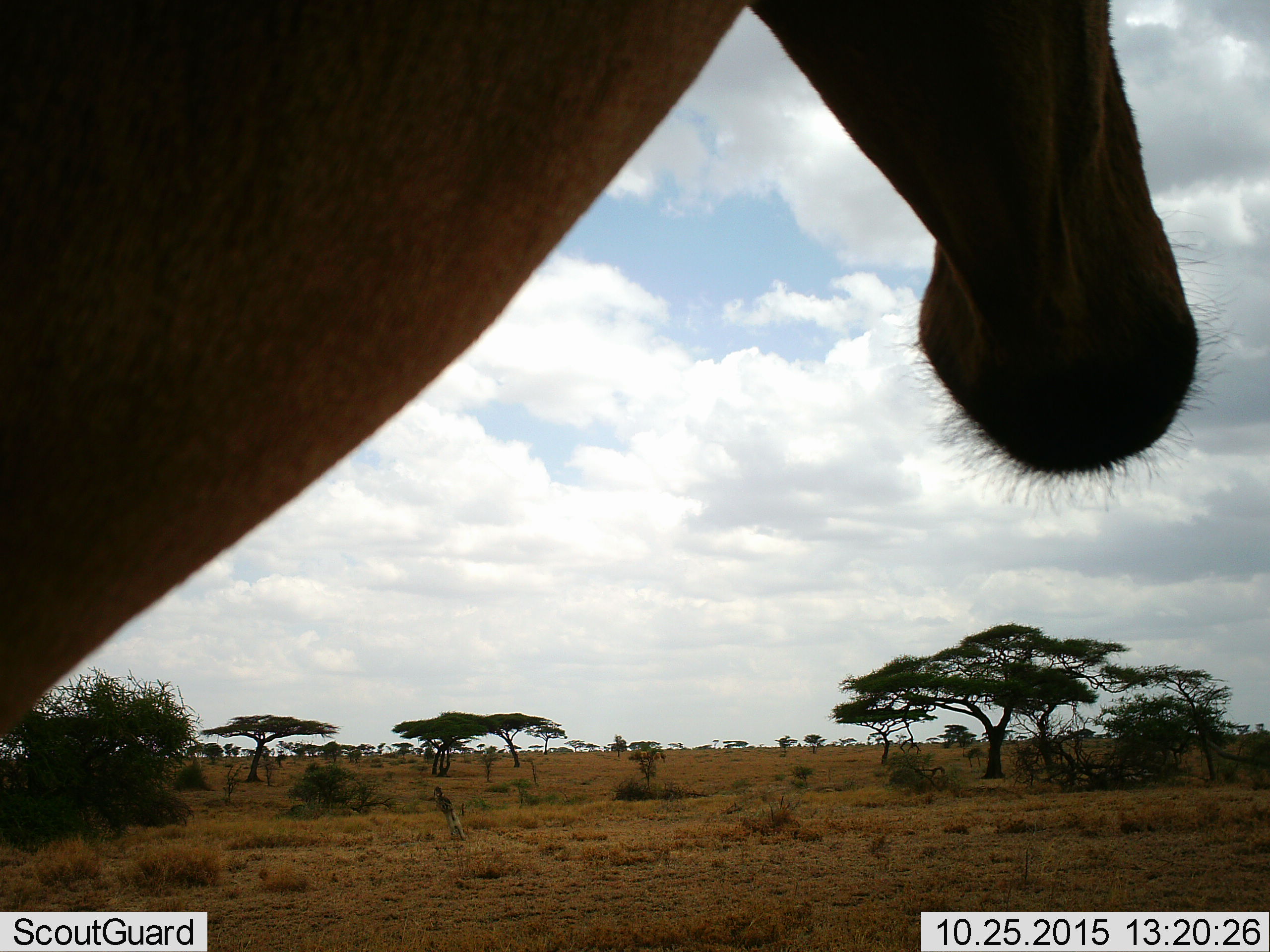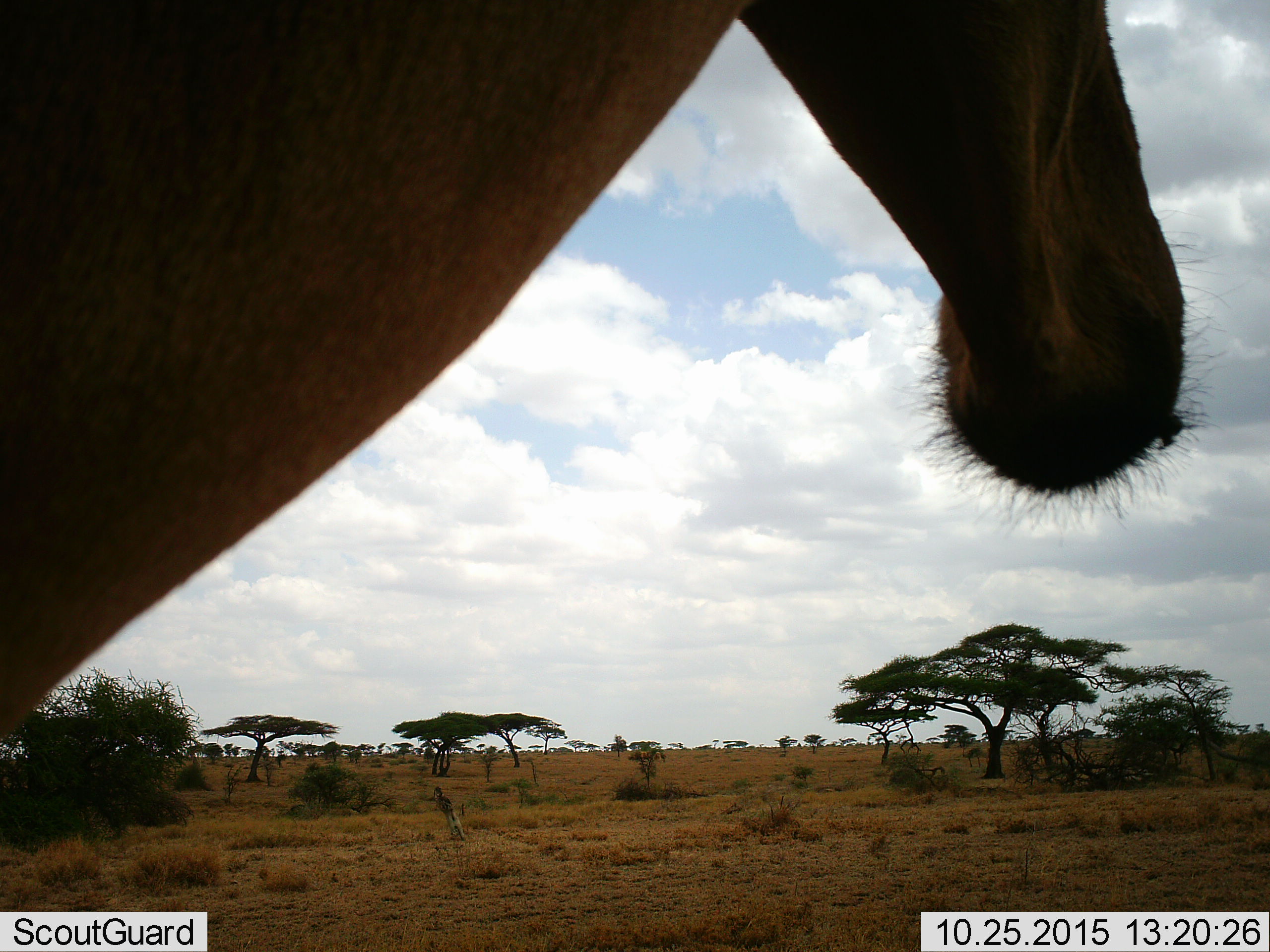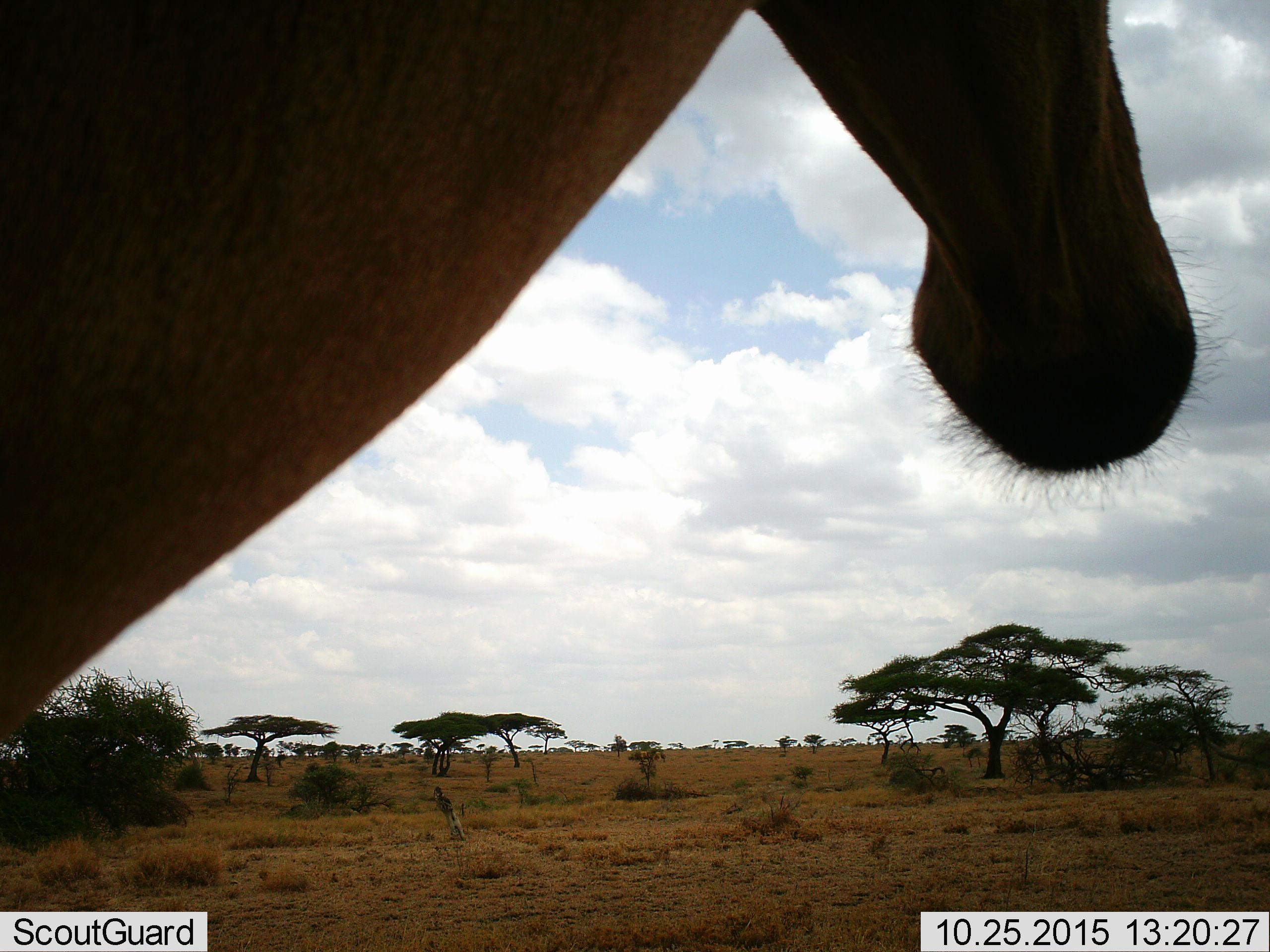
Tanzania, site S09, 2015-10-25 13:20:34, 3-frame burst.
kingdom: Animalia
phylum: Chordata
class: Mammalia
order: Artiodactyla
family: Bovidae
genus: Alcelaphus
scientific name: Alcelaphus buselaphus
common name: hartebeest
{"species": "hartebeest (Alcelaphus buselaphus)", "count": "1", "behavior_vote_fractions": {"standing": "100%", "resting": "0%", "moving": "0%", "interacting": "0%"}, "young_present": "0%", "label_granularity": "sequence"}